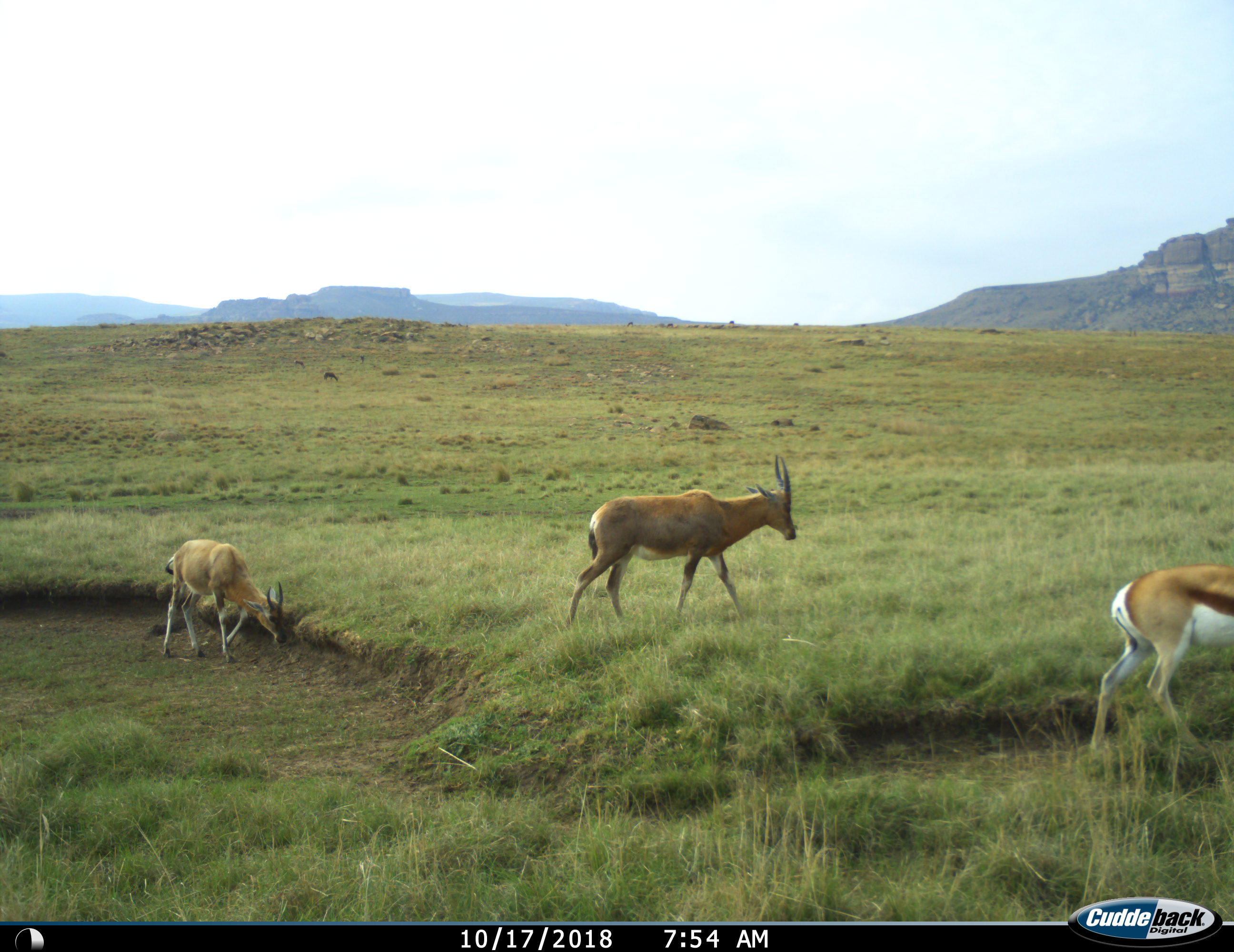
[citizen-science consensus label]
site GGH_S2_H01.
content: unidentified animal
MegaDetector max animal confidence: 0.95